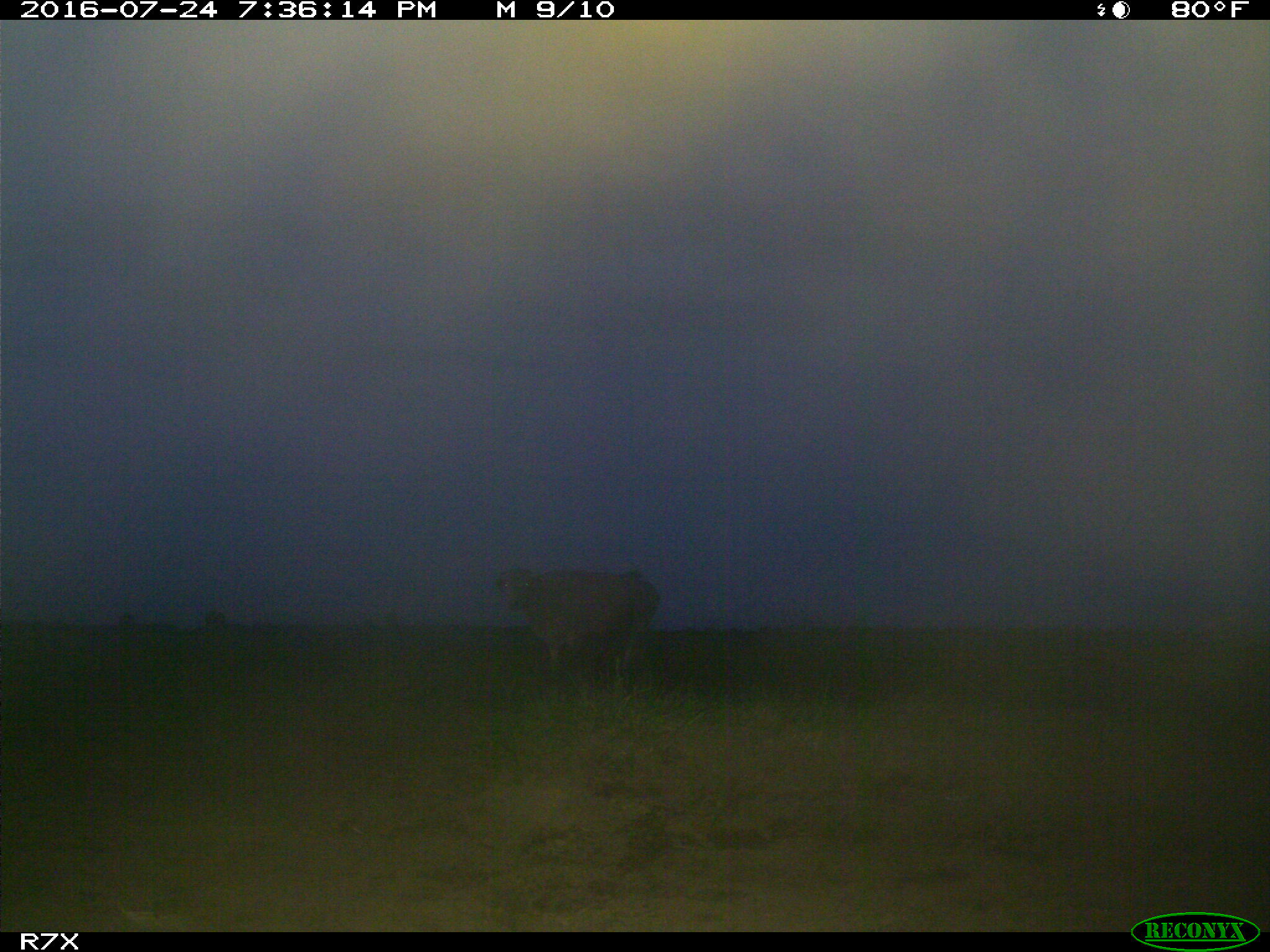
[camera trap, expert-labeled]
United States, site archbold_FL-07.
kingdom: Animalia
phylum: Chordata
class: Mammalia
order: Artiodactyla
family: Bovidae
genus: Bos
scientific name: Bos taurus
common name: domestic cow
Bos taurus (domestic cow).